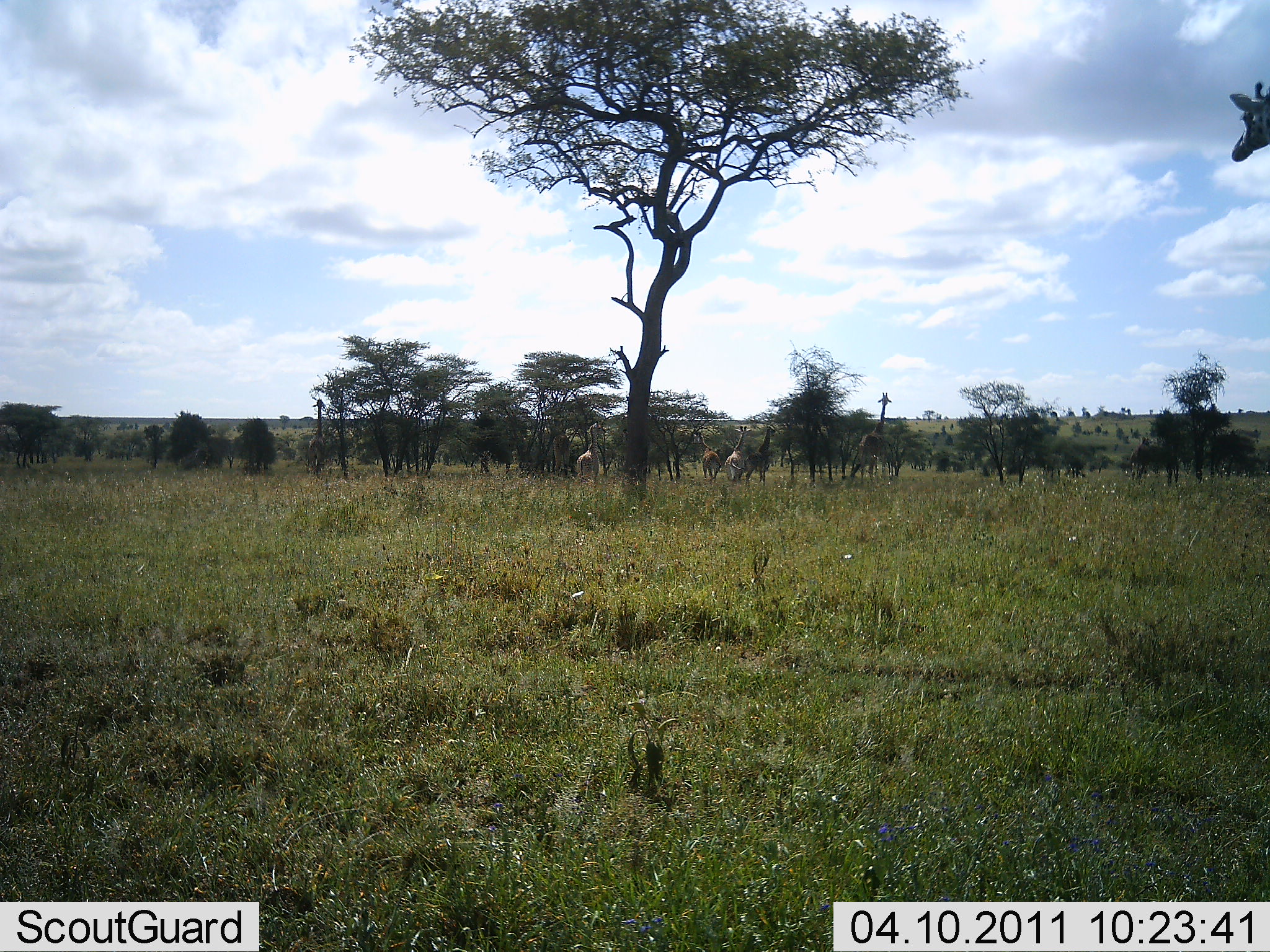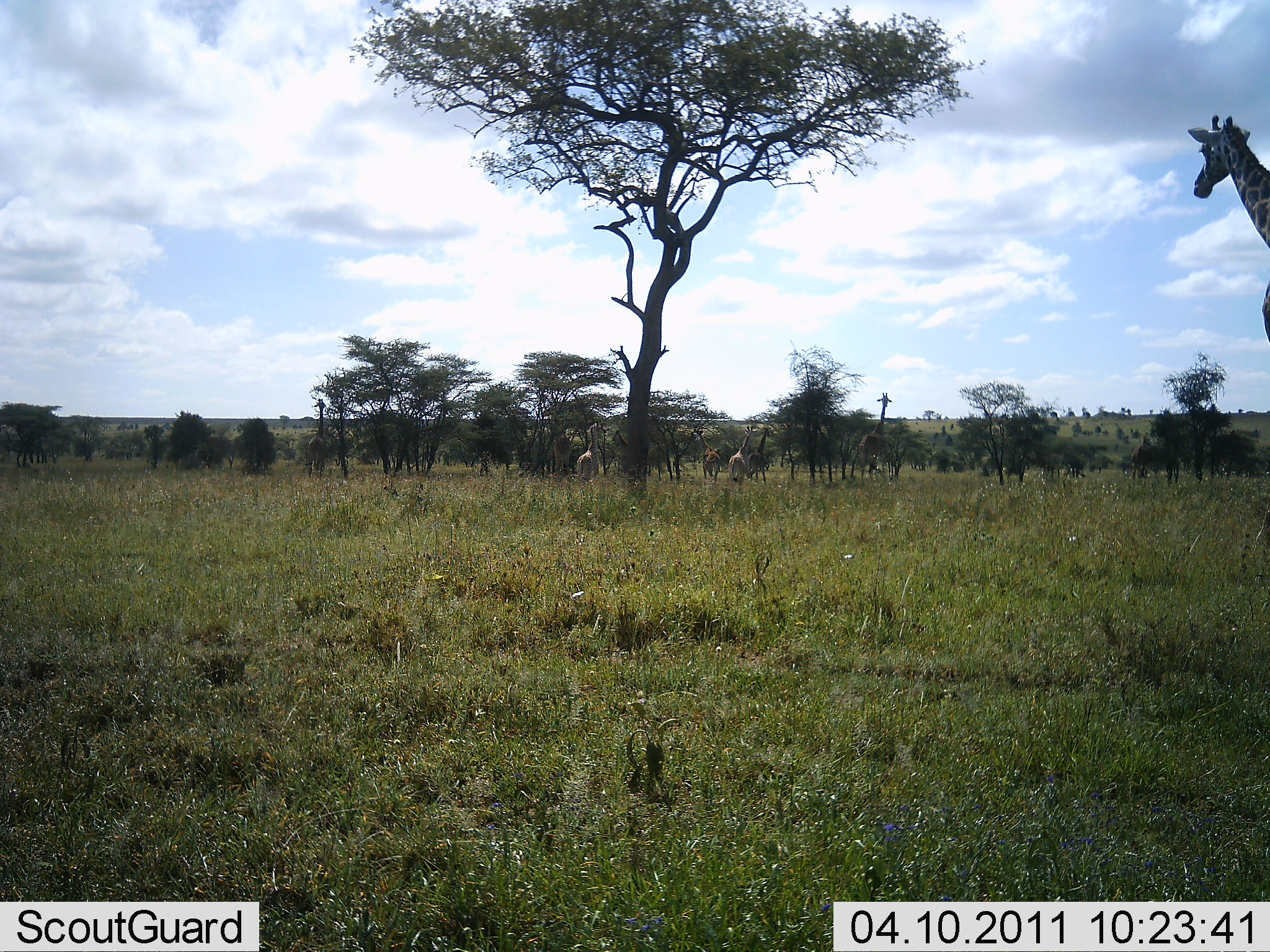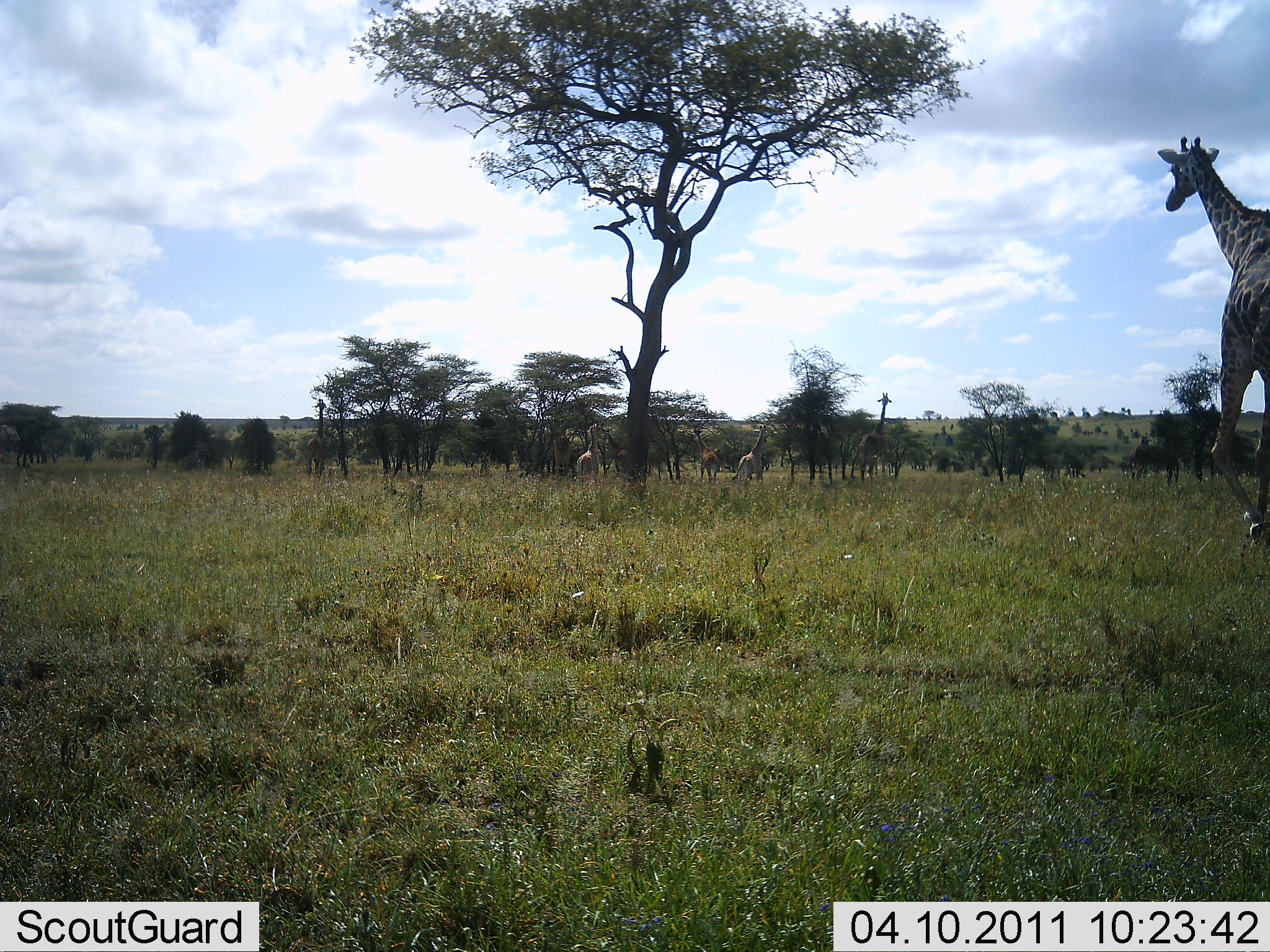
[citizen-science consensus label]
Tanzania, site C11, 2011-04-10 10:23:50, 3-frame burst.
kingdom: Animalia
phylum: Chordata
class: Mammalia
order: Artiodactyla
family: Giraffidae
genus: Giraffa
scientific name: Giraffa camelopardalis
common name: giraffe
Giraffe (Giraffa camelopardalis), count 7. Behavior (volunteer vote fractions): standing 73%, resting 0%, moving 73%, interacting 0%. Young present (vote fraction): 18%. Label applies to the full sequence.